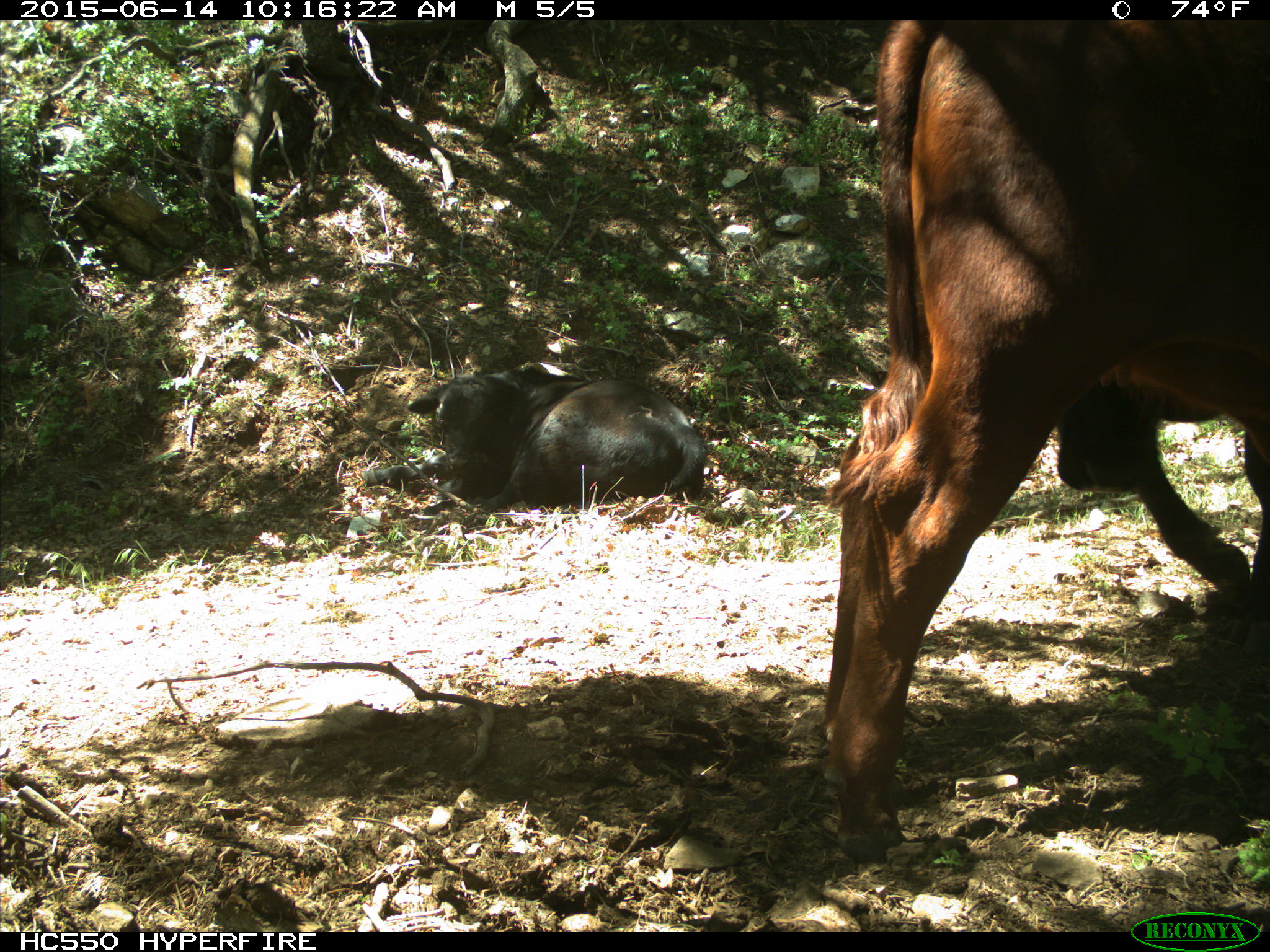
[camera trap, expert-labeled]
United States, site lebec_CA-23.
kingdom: Animalia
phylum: Chordata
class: Mammalia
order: Artiodactyla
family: Bovidae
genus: Bos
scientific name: Bos taurus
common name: domestic cow